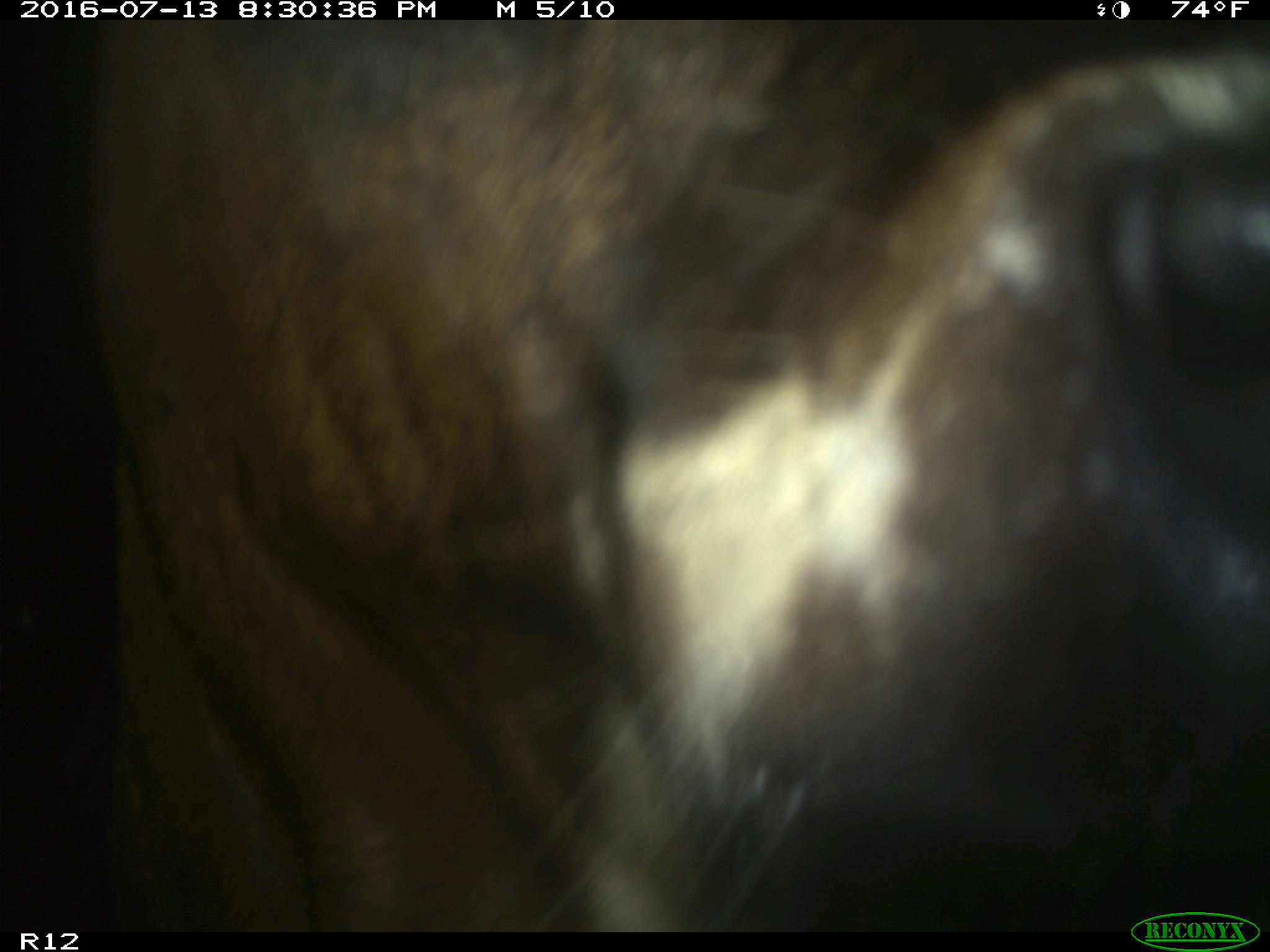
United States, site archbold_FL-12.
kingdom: Animalia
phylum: Chordata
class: Mammalia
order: Artiodactyla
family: Bovidae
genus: Bos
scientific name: Bos taurus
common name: domestic cow